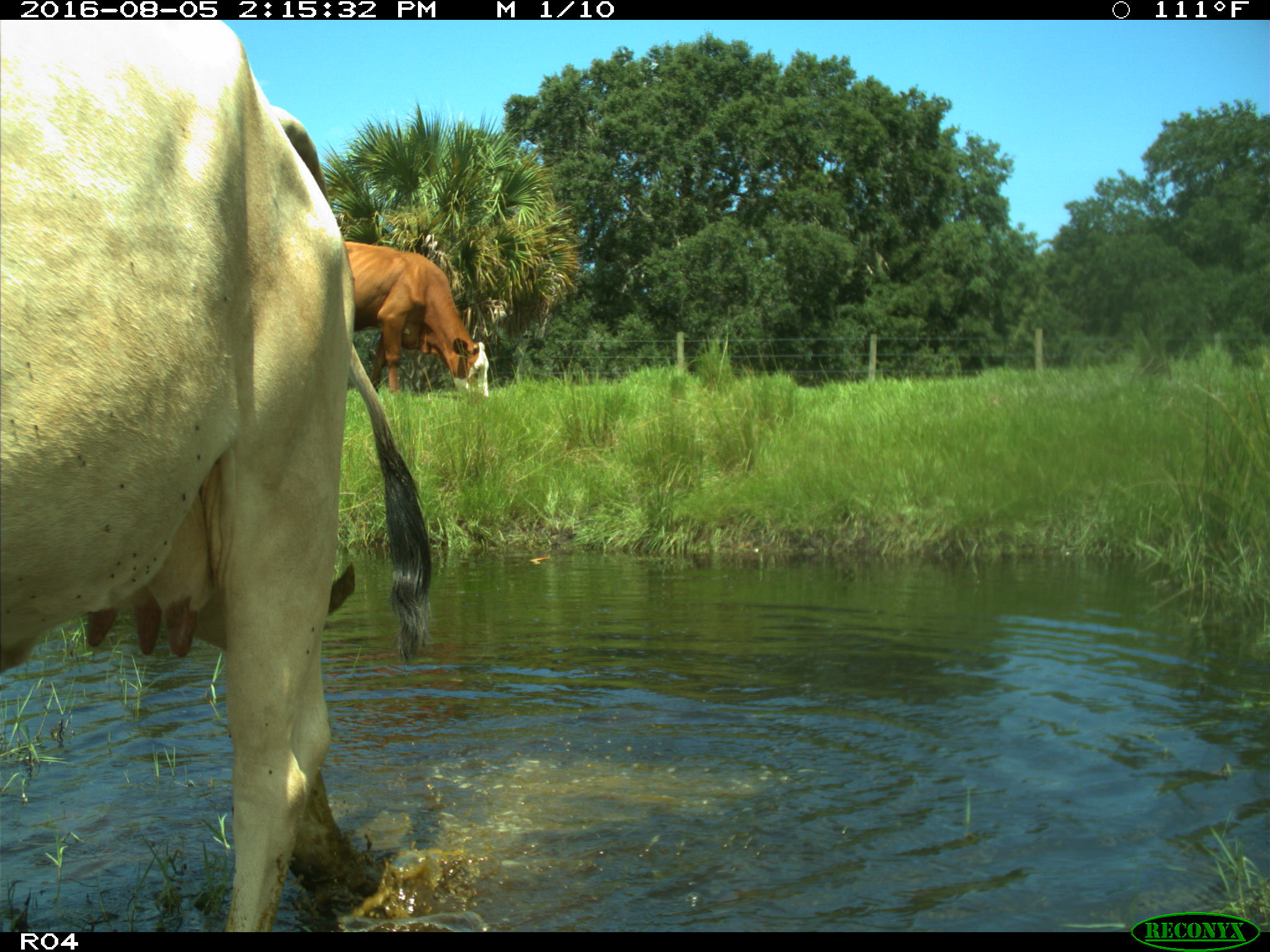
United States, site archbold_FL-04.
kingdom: Animalia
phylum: Chordata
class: Mammalia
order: Artiodactyla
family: Bovidae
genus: Bos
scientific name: Bos taurus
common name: domestic cow